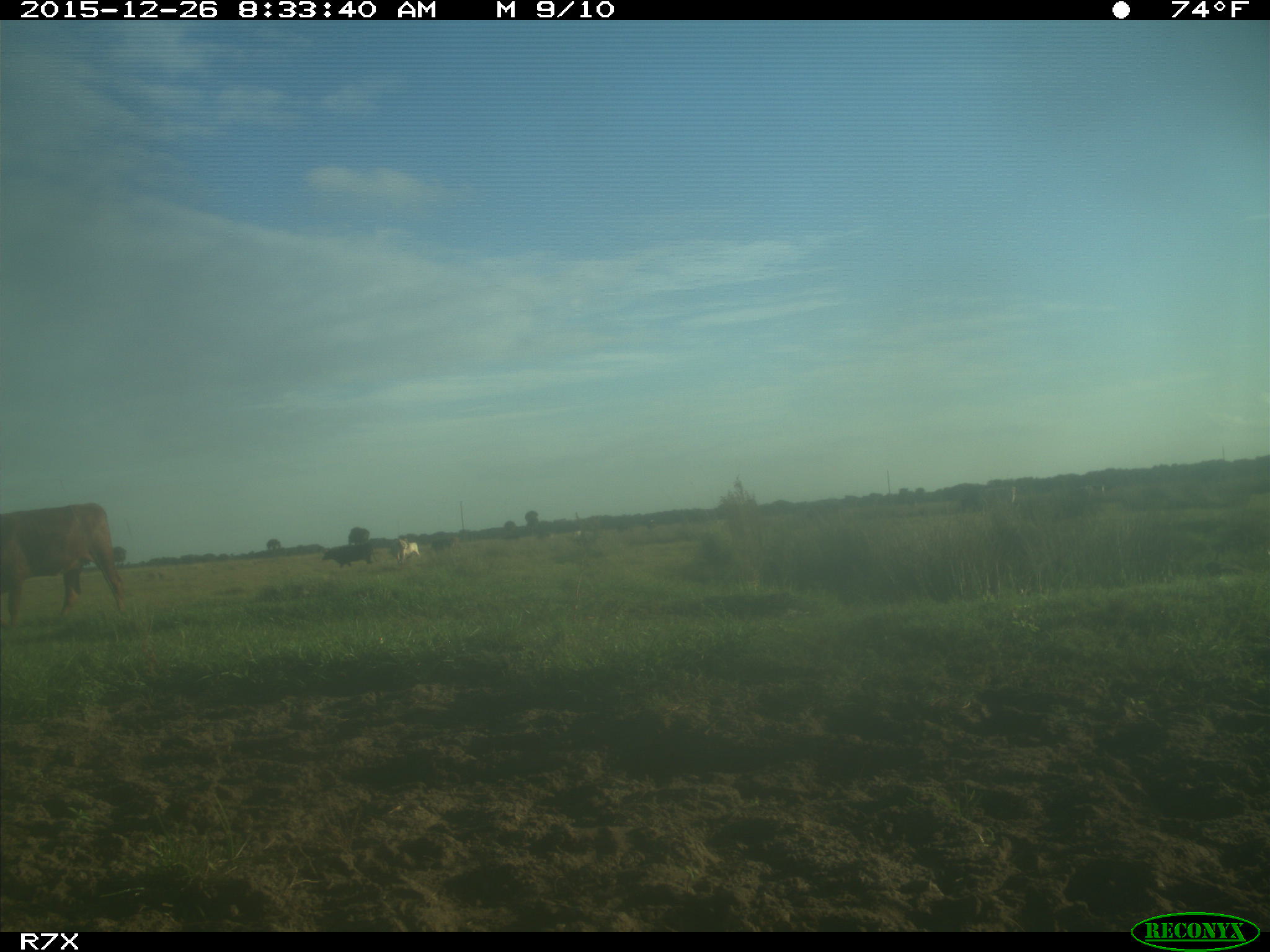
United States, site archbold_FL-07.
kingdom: Animalia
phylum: Chordata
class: Mammalia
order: Artiodactyla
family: Bovidae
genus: Bos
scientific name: Bos taurus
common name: domestic cow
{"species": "Bos taurus (domestic cow)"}